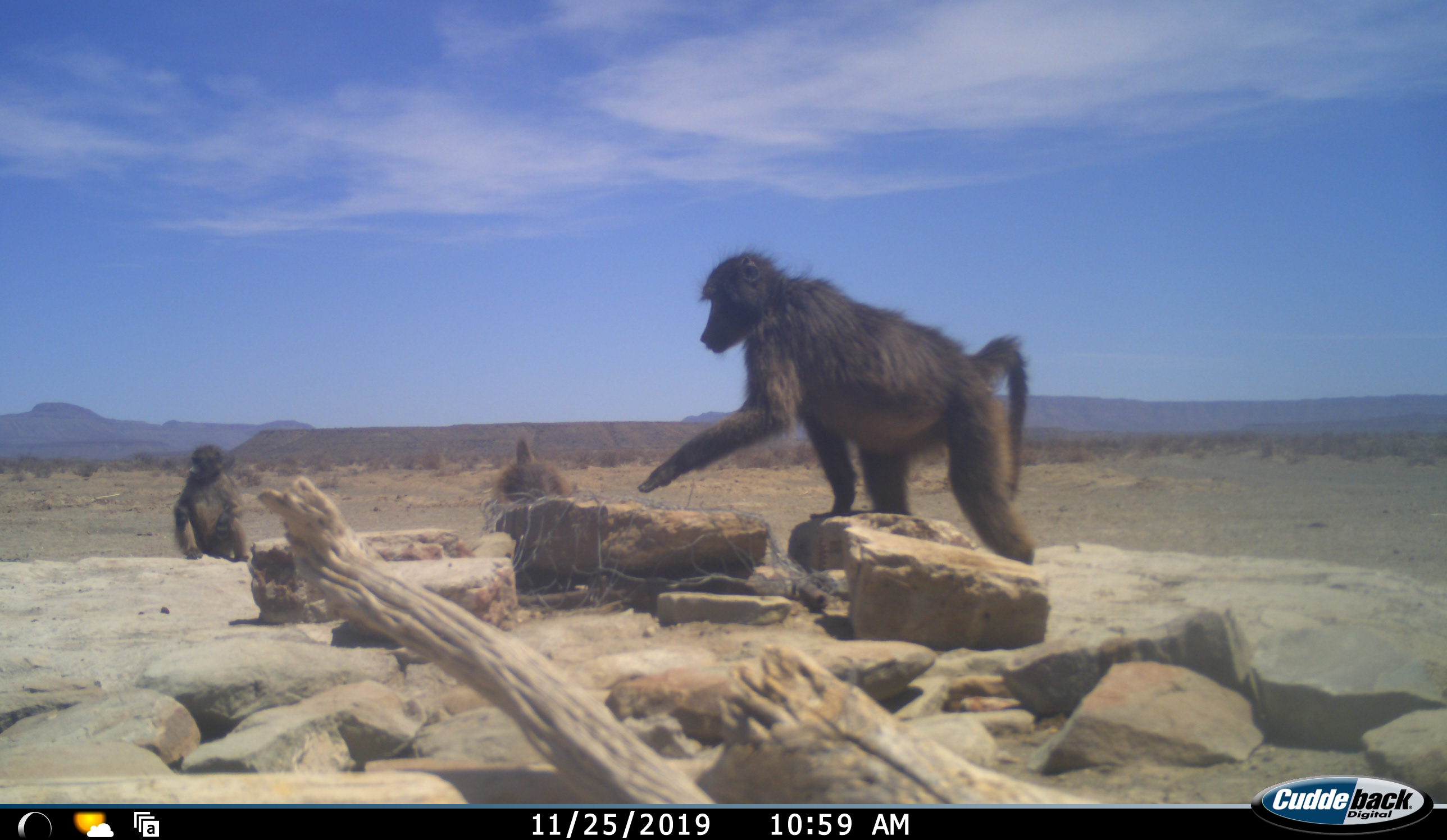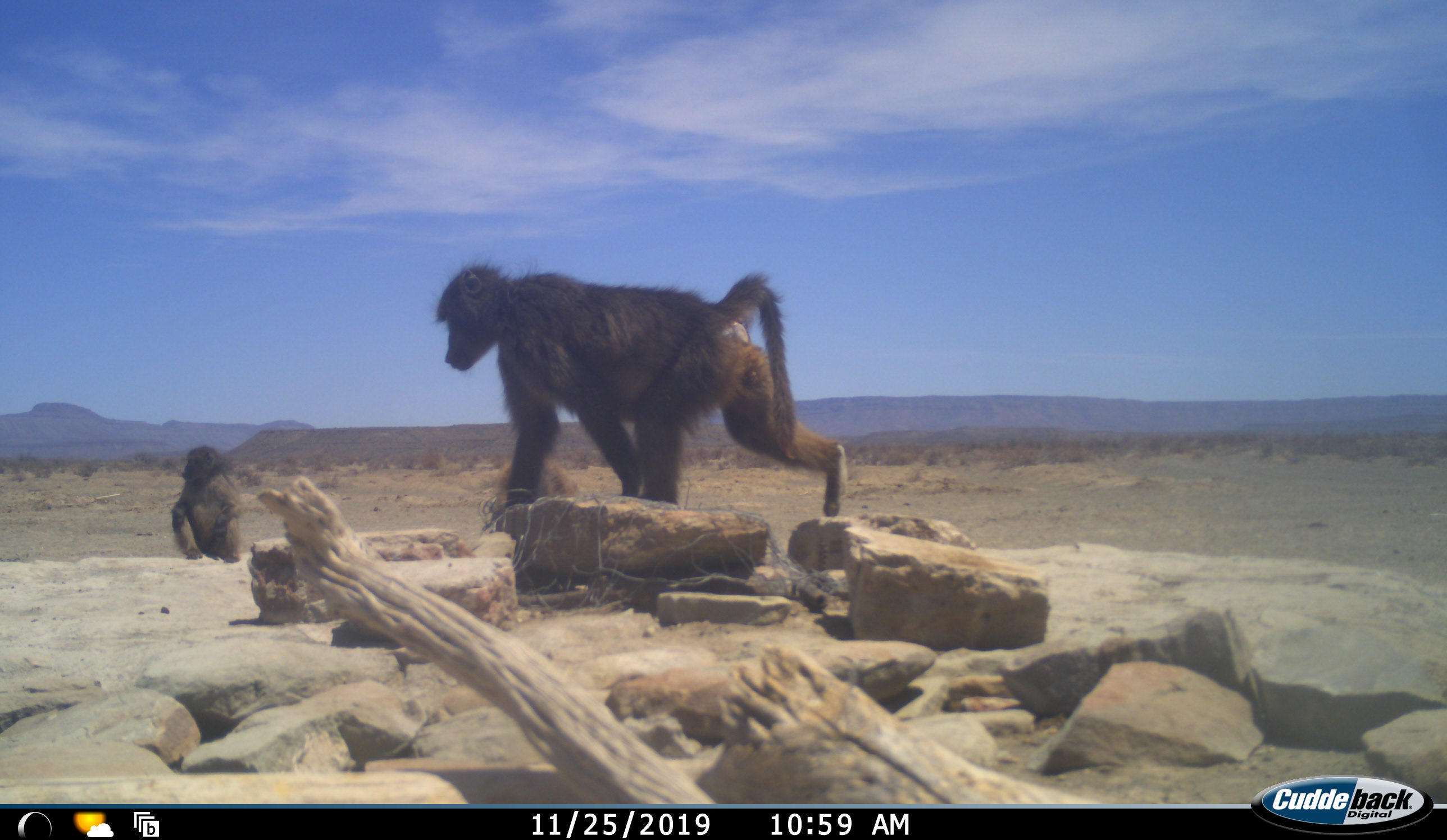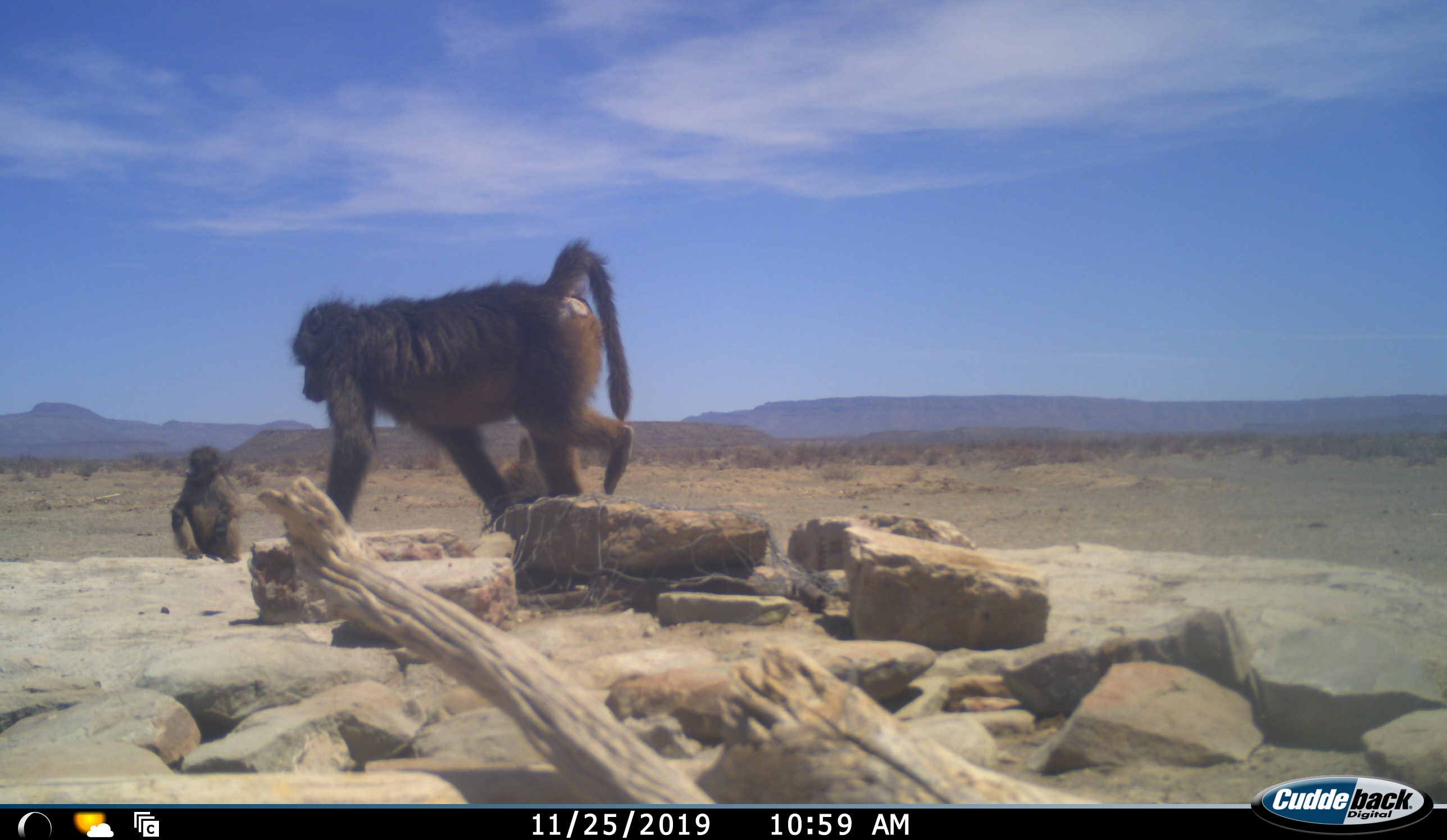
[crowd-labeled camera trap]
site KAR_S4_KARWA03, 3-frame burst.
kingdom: Animalia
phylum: Chordata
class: Mammalia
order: Primates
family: Cercopithecidae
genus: Papio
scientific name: Papio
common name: baboon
Baboon (Papio), count 3. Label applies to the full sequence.